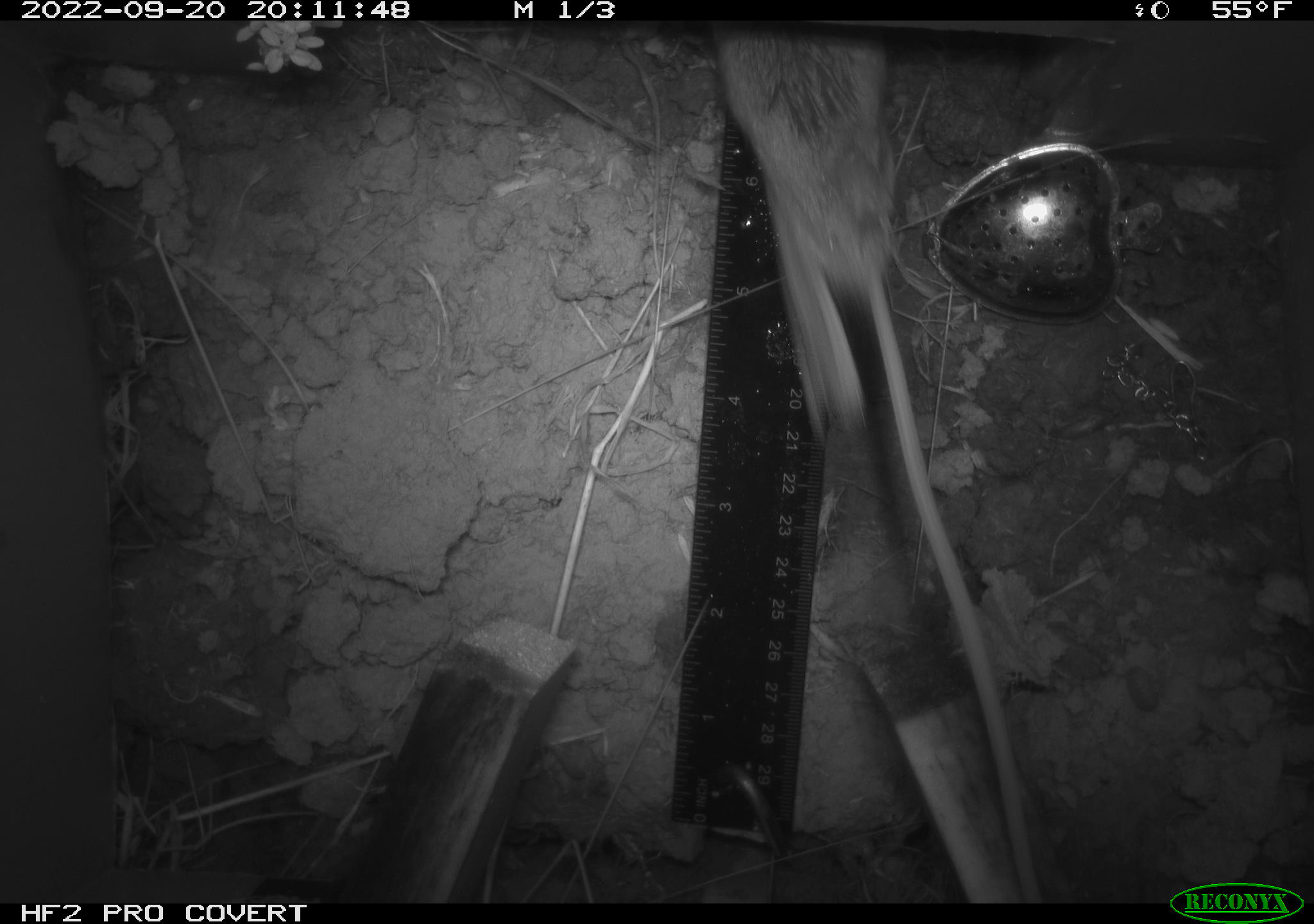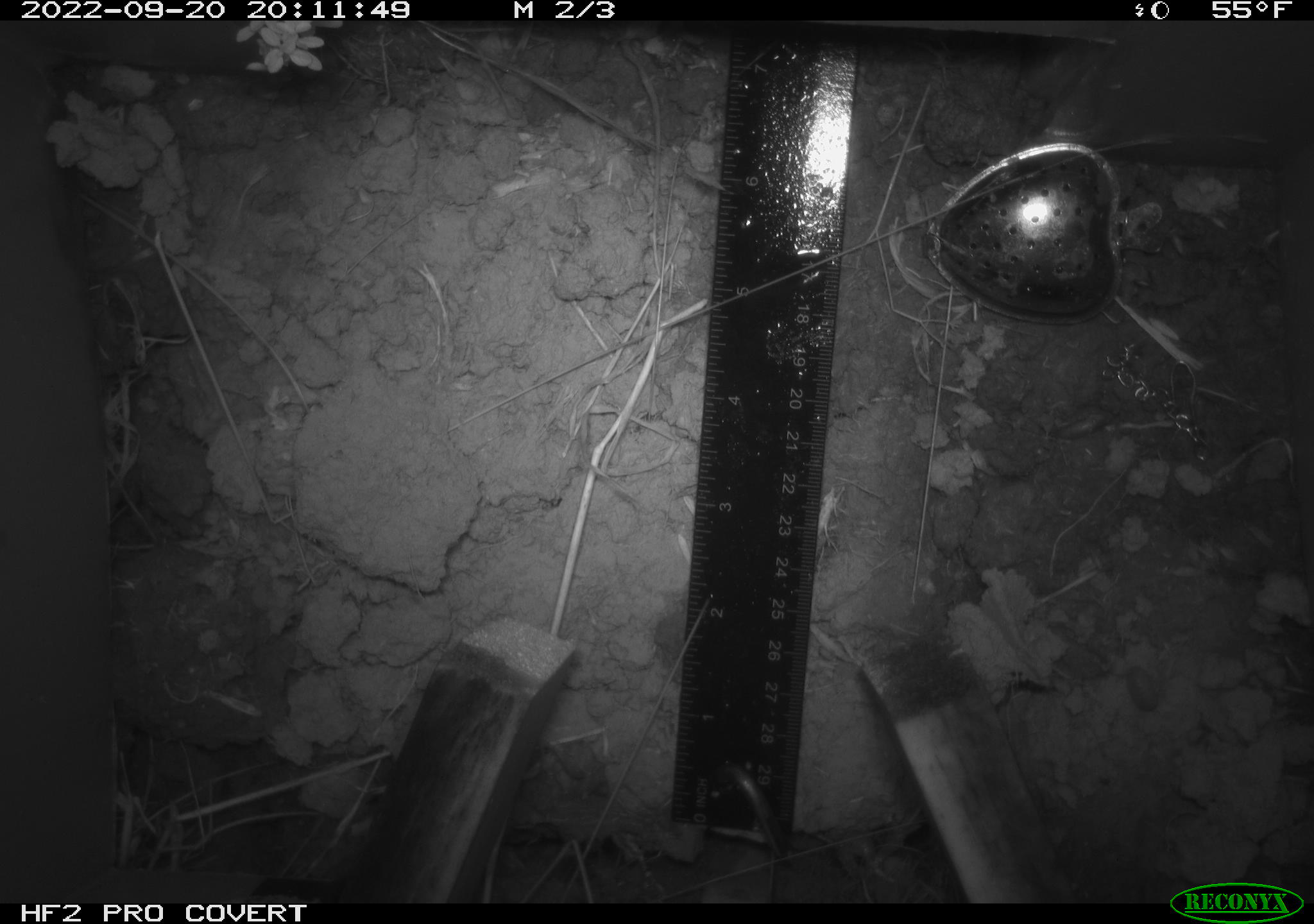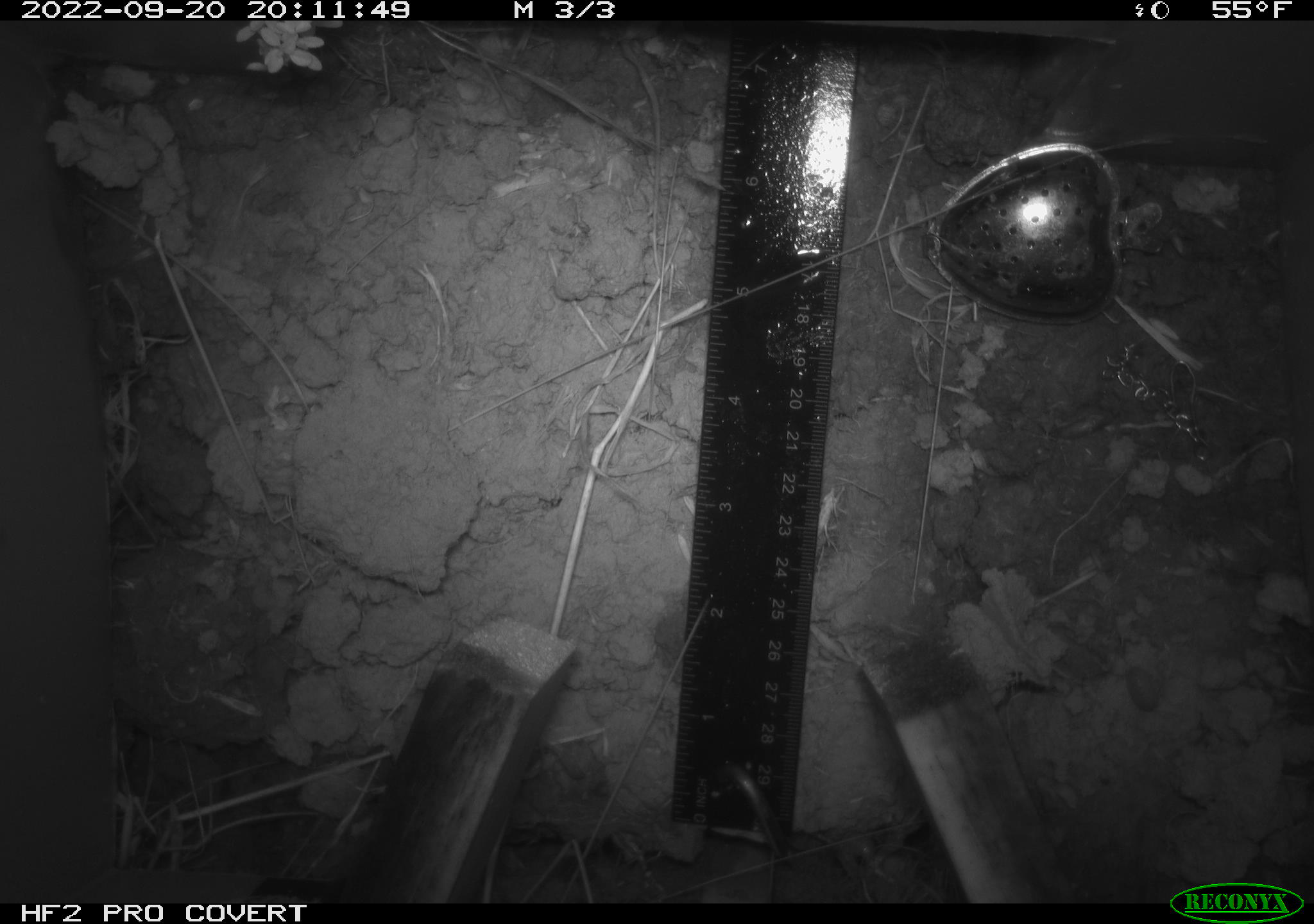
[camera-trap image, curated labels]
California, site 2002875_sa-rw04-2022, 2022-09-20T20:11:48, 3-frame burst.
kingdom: Animalia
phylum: Chordata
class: Mammalia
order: Rodentia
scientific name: Rodentia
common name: mouse species